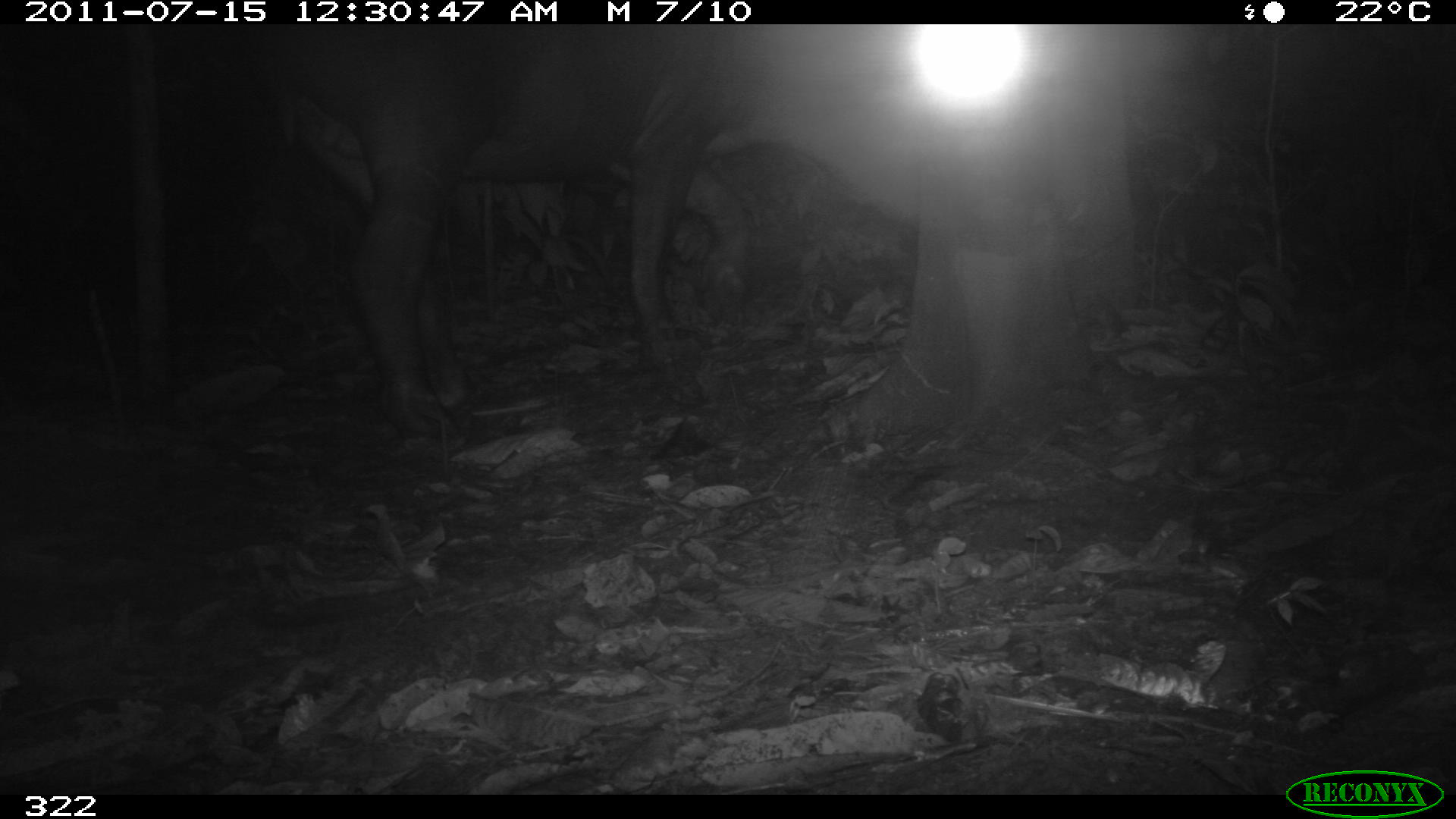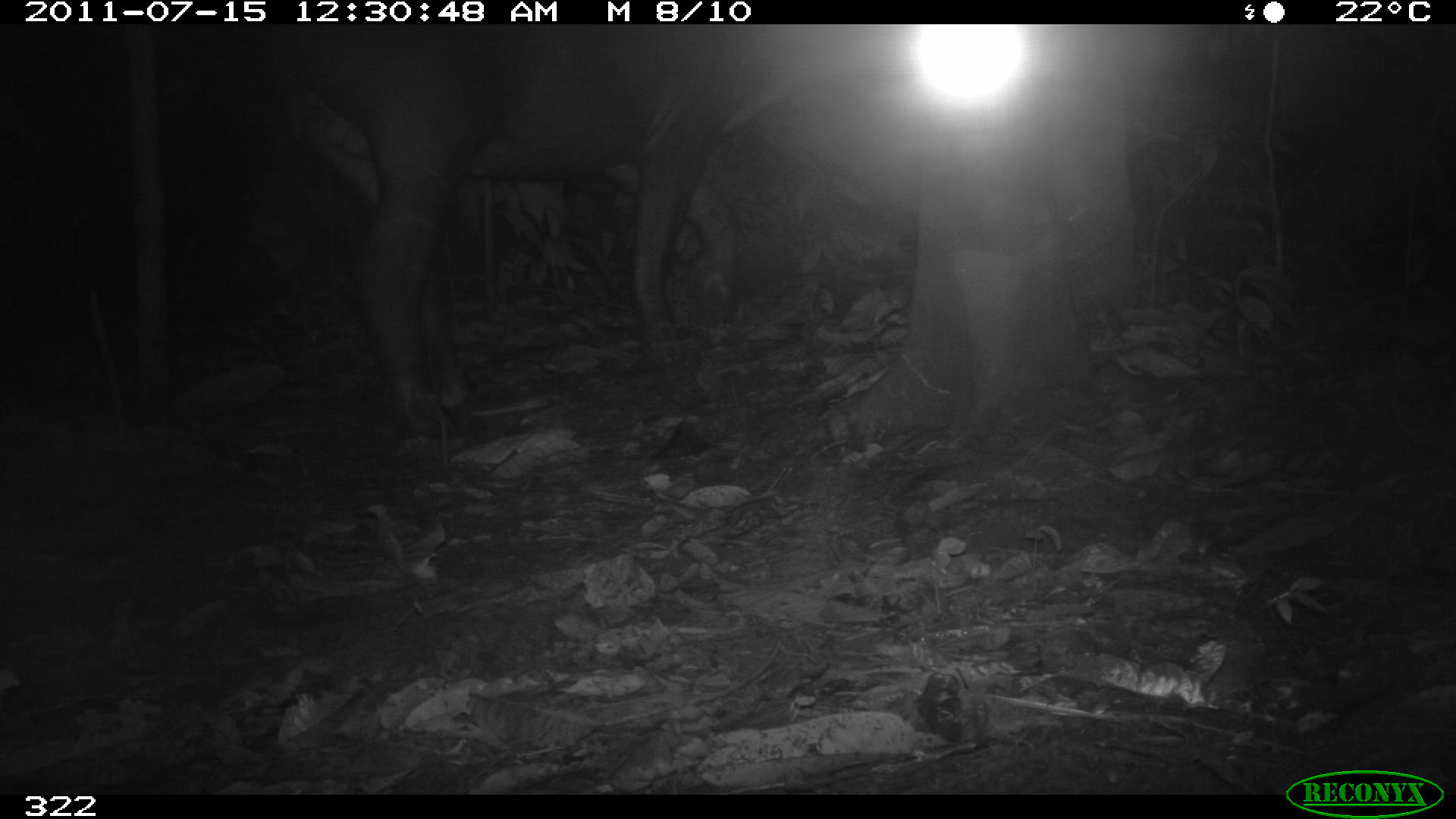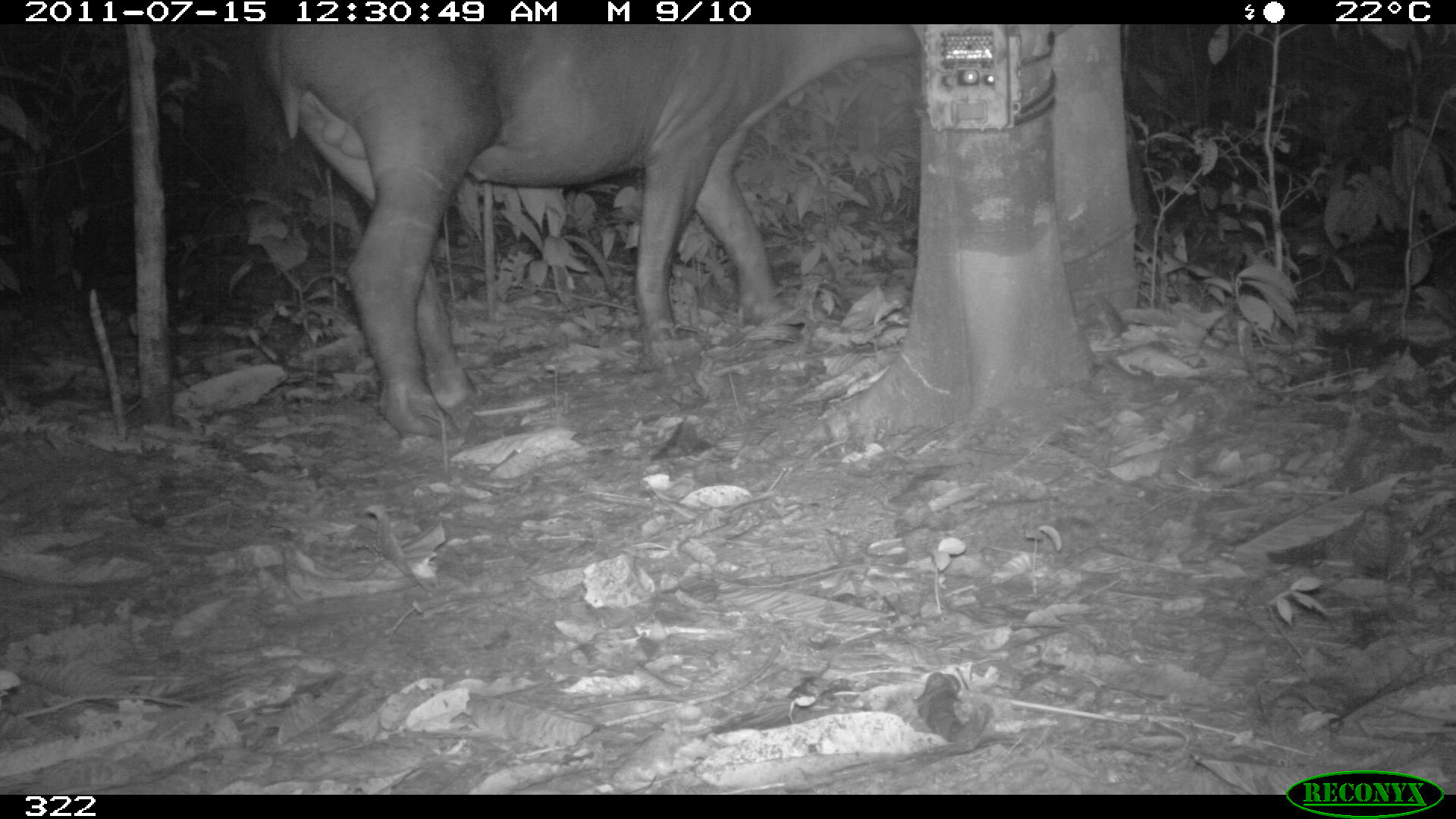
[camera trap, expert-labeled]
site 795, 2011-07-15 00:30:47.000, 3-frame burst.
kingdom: Animalia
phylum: Chordata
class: Mammalia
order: Perissodactyla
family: Tapiridae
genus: Tapirus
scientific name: Tapirus terrestris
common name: south american tapir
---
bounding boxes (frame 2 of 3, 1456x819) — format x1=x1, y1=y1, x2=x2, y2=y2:
tapirus terrestris: x1=265, y1=23, x2=921, y2=430